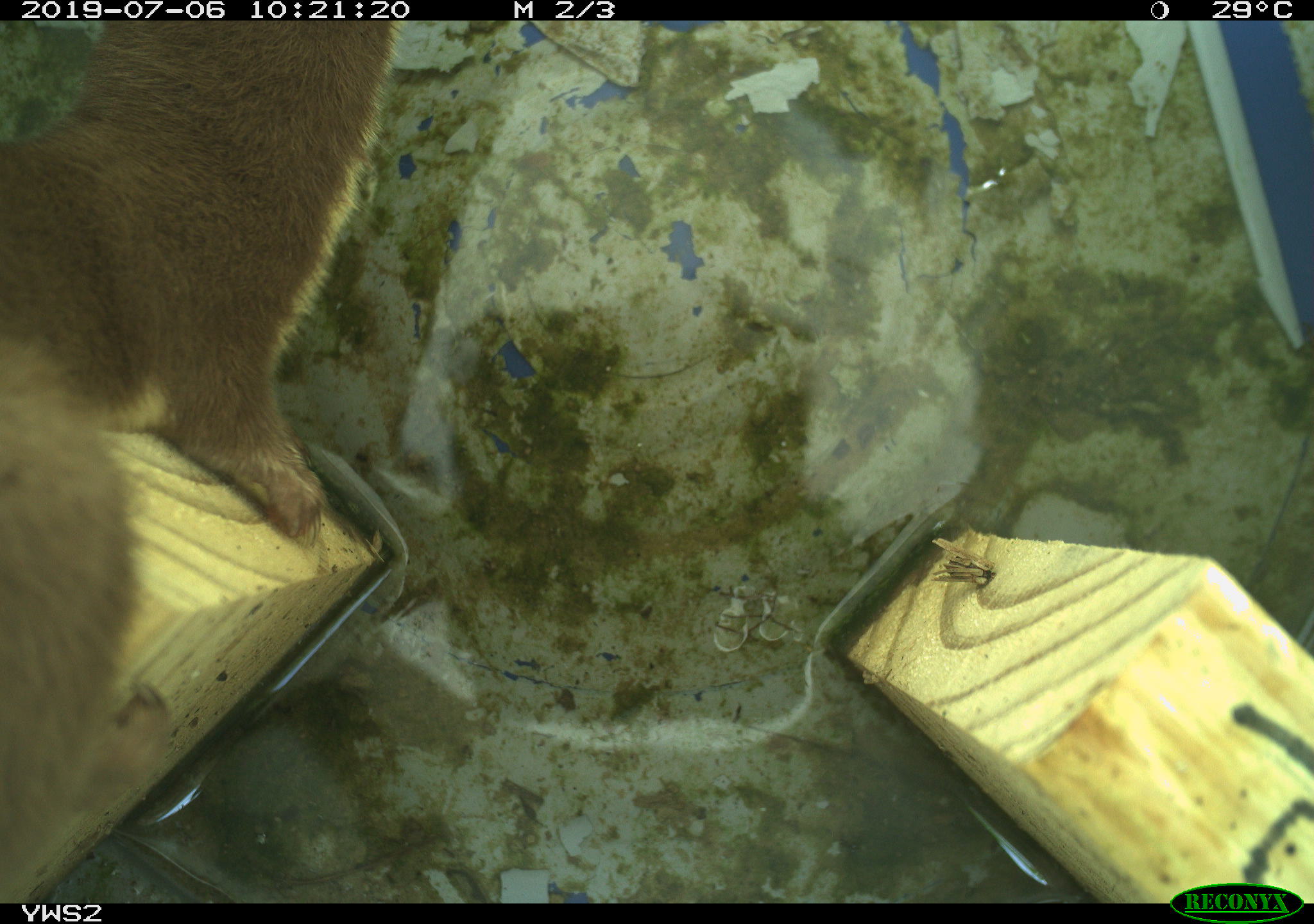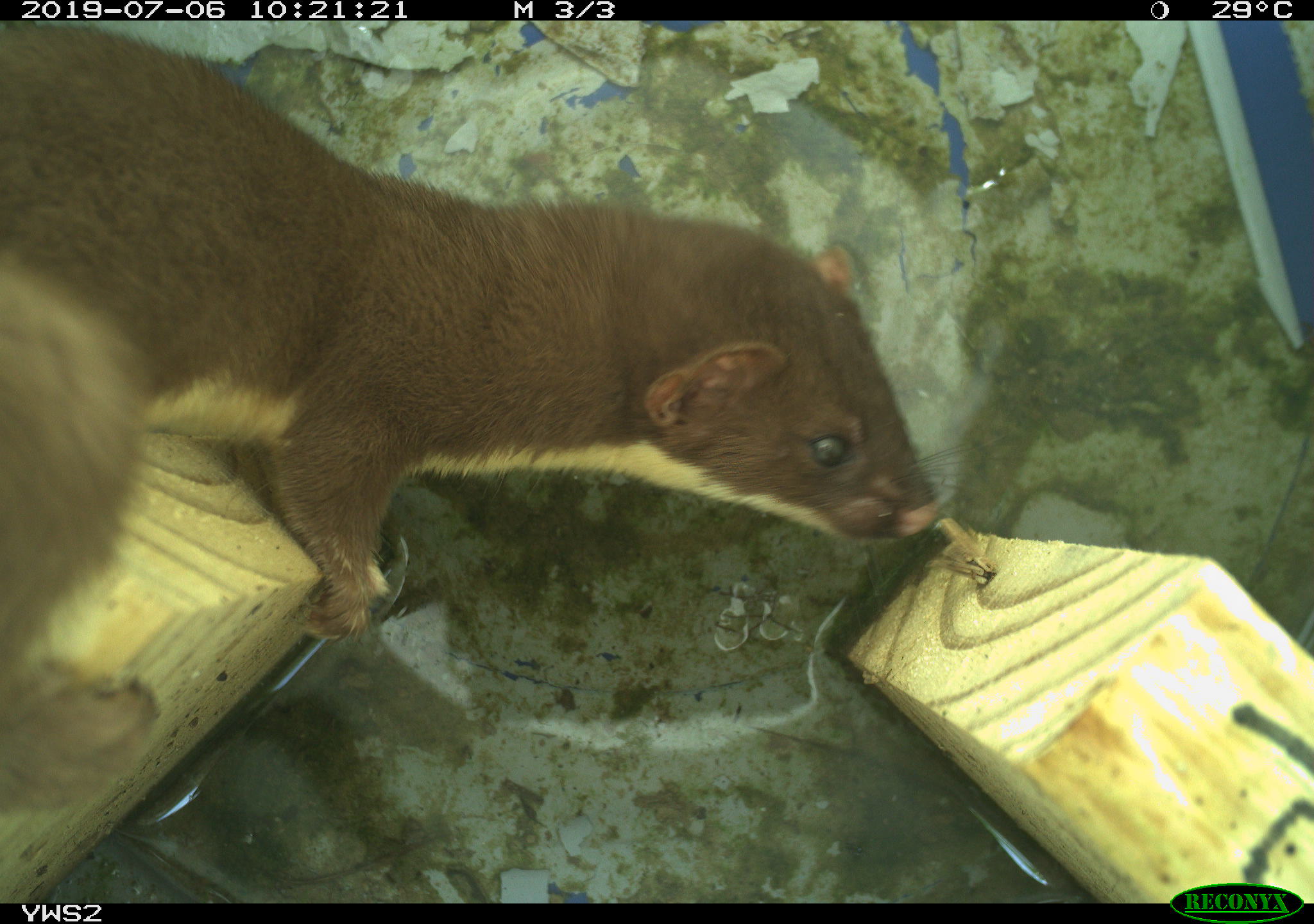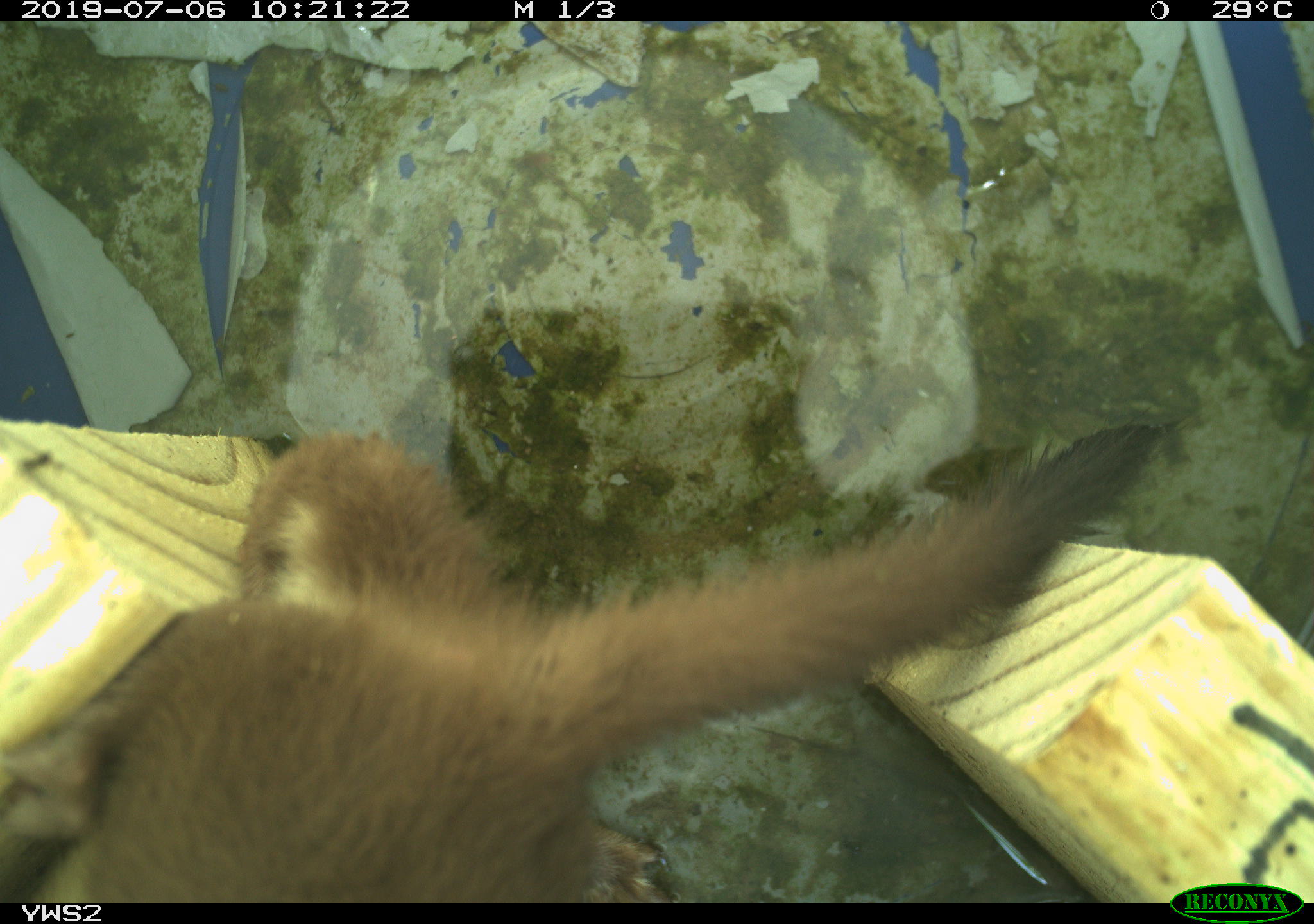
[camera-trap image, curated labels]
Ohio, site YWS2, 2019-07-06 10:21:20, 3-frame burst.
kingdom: Animalia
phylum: Chordata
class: Mammalia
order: Carnivora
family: Mustelidae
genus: Neogale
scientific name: Neogale frenata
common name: long-tailed weasel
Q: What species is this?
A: Long-tailed weasel (Neogale frenata).